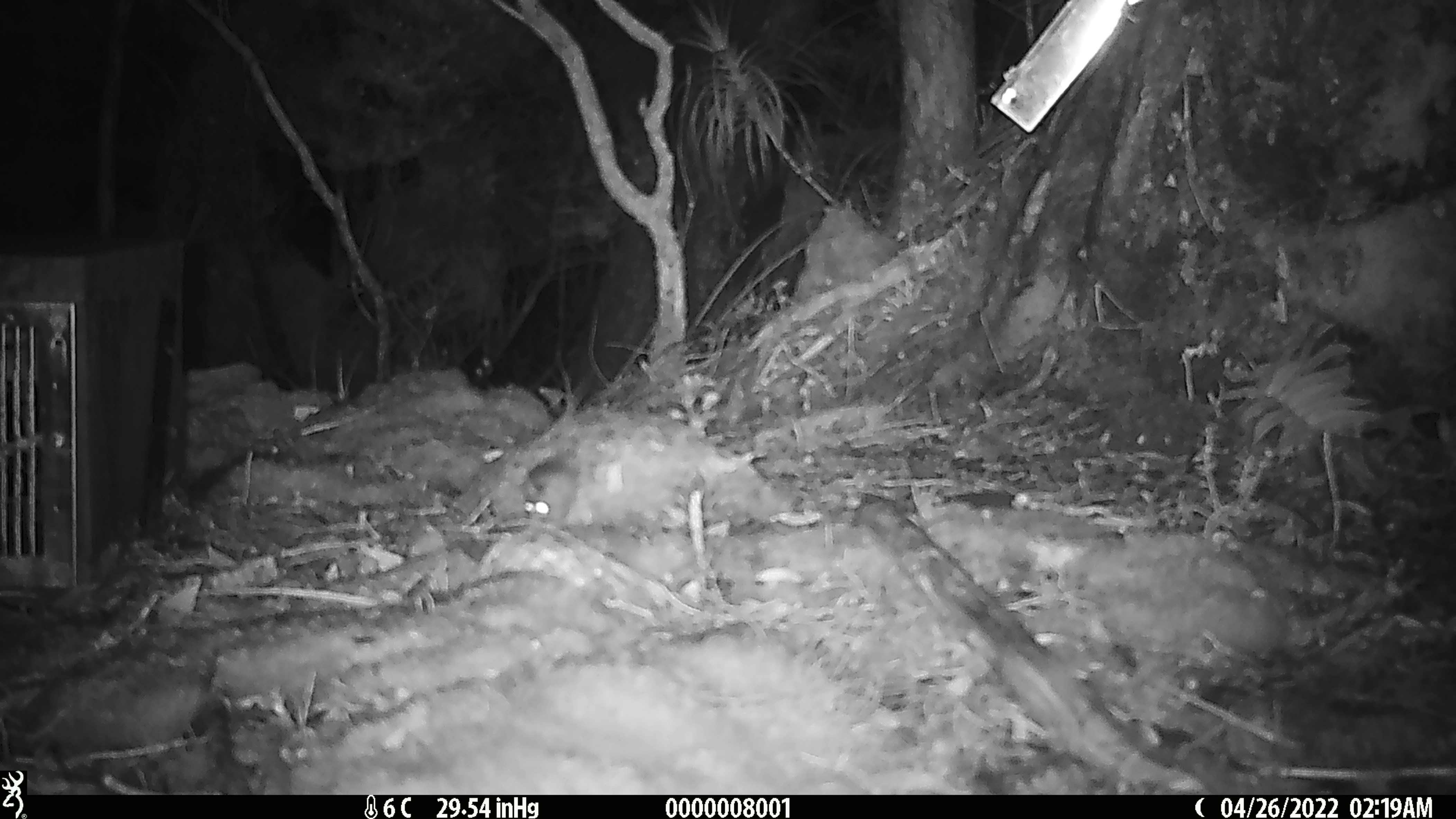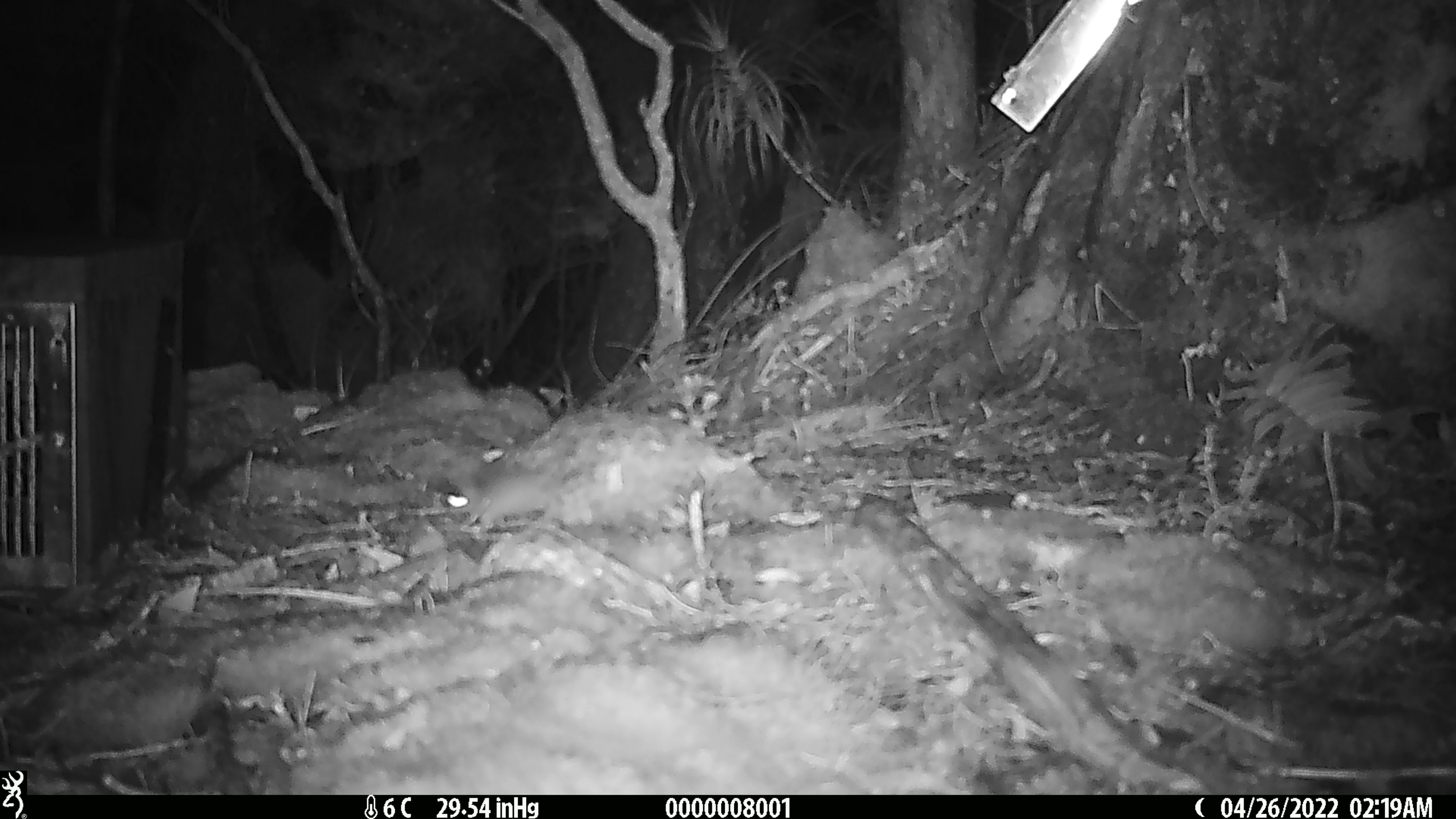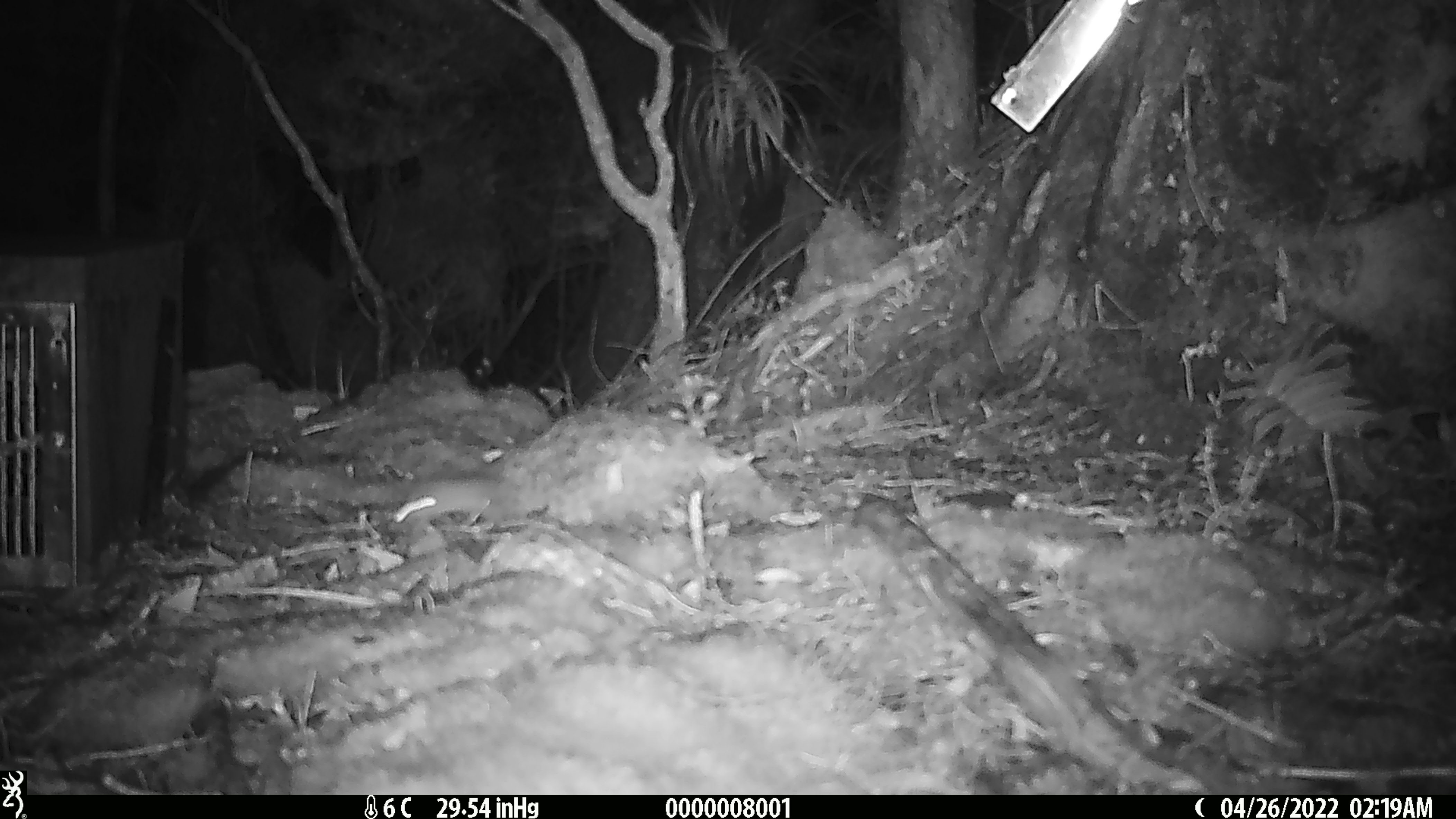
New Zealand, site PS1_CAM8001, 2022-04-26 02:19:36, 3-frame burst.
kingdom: Animalia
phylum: Chordata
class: Mammalia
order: Rodentia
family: Muridae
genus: Mus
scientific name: Mus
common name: mouse